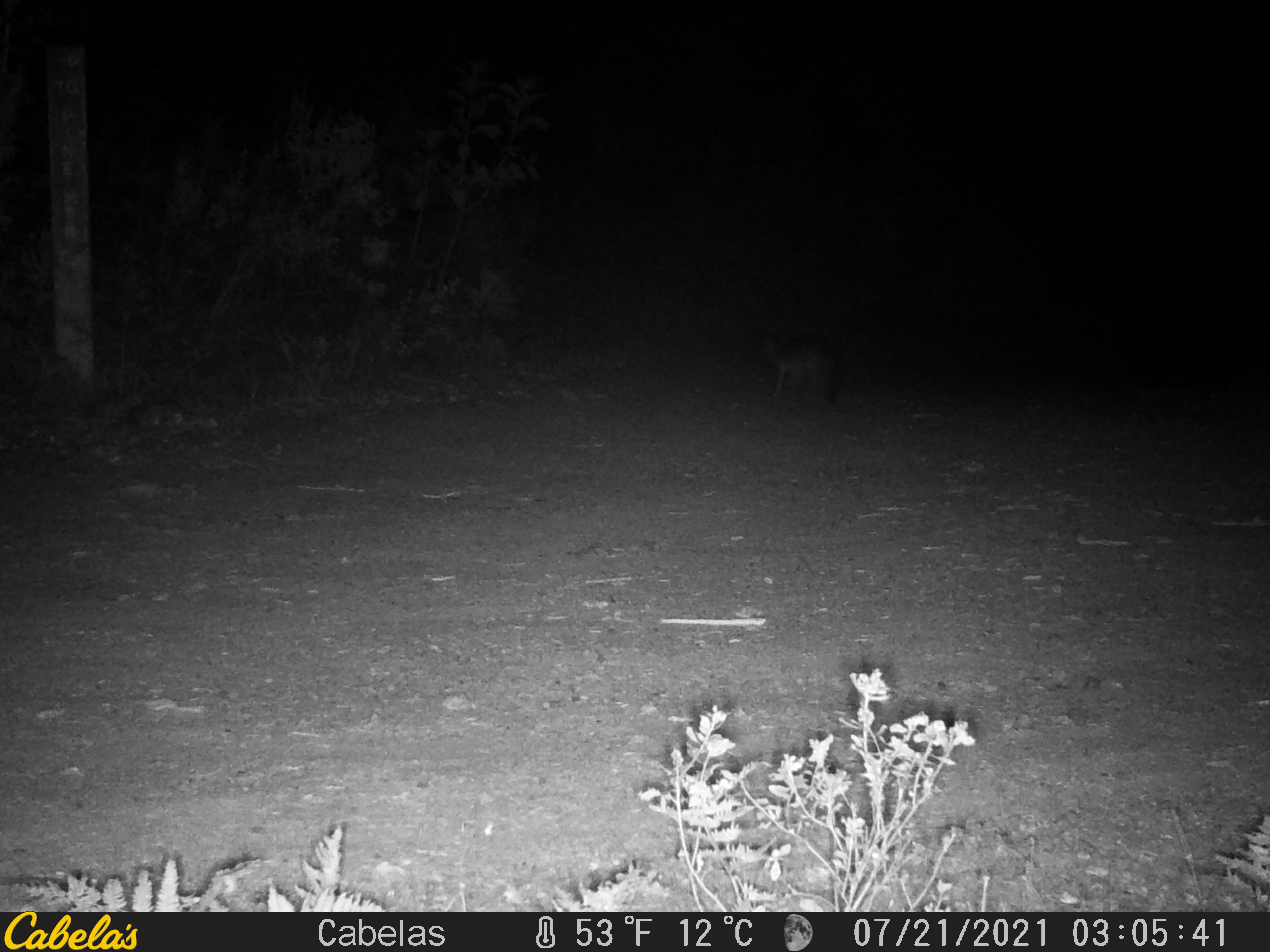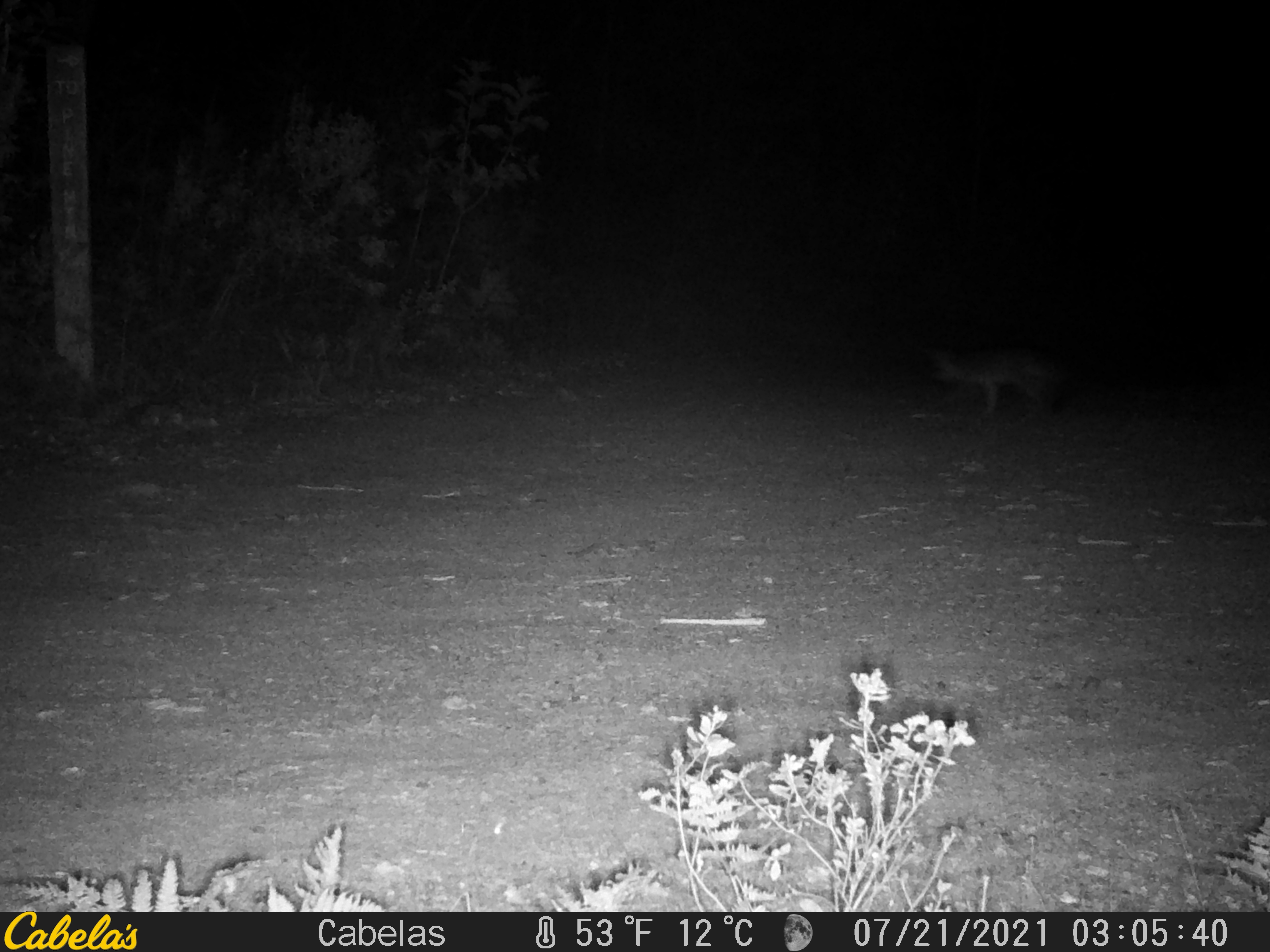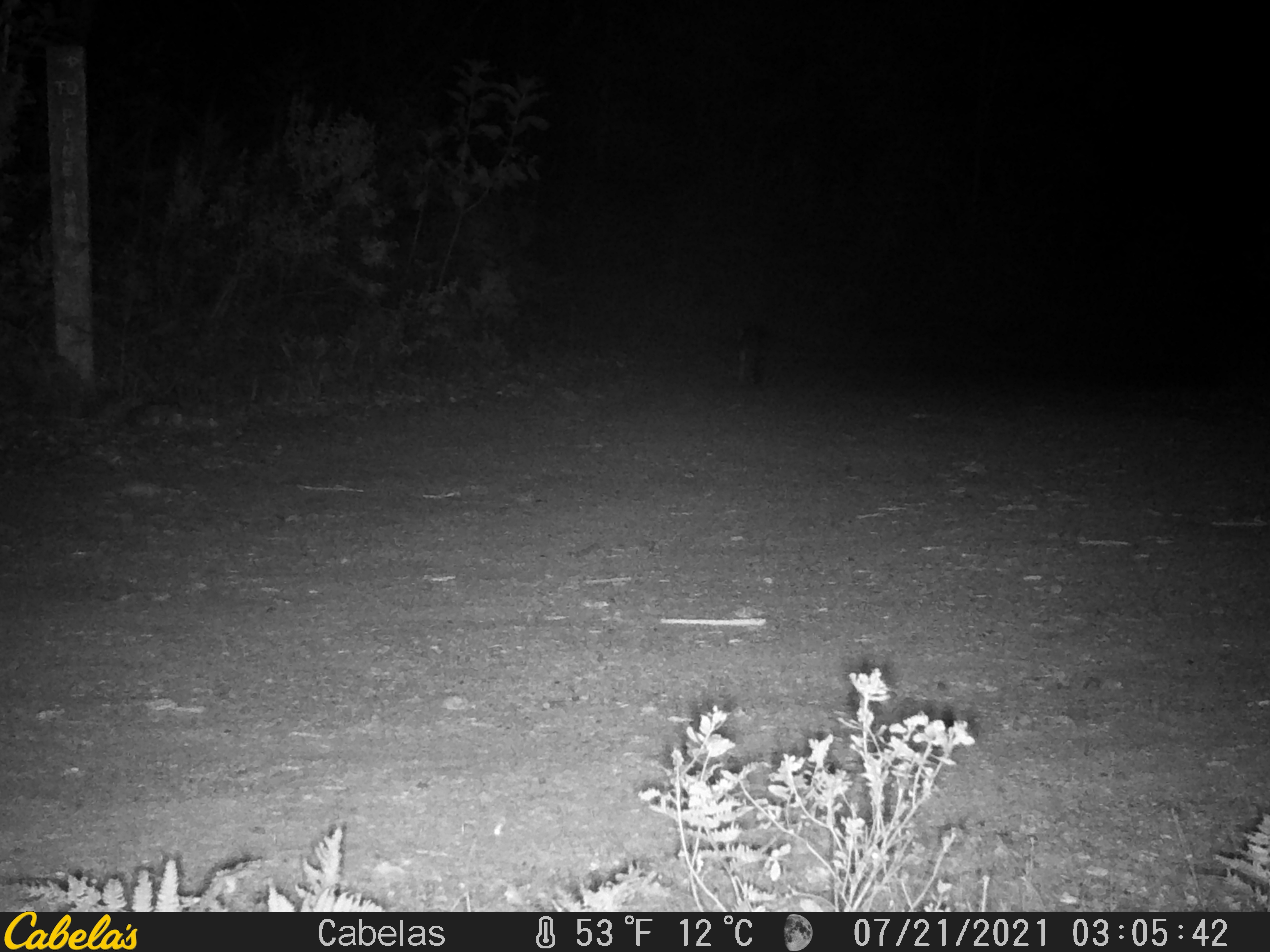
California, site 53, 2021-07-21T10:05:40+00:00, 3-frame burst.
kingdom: Animalia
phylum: Chordata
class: Mammalia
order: Carnivora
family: Canidae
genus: Urocyon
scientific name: Urocyon cinereoargenteus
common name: gray fox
Gray fox (Urocyon cinereoargenteus).